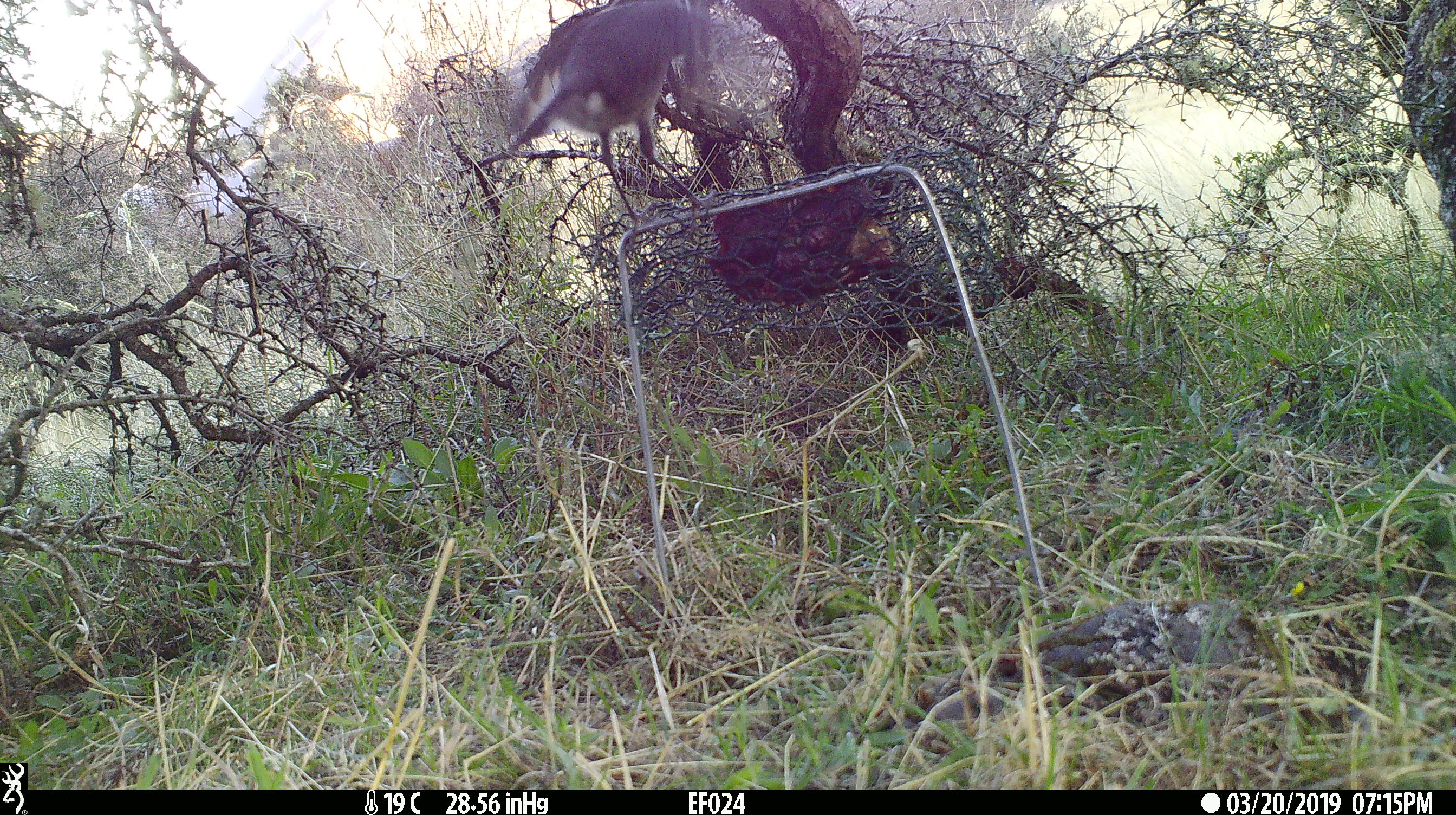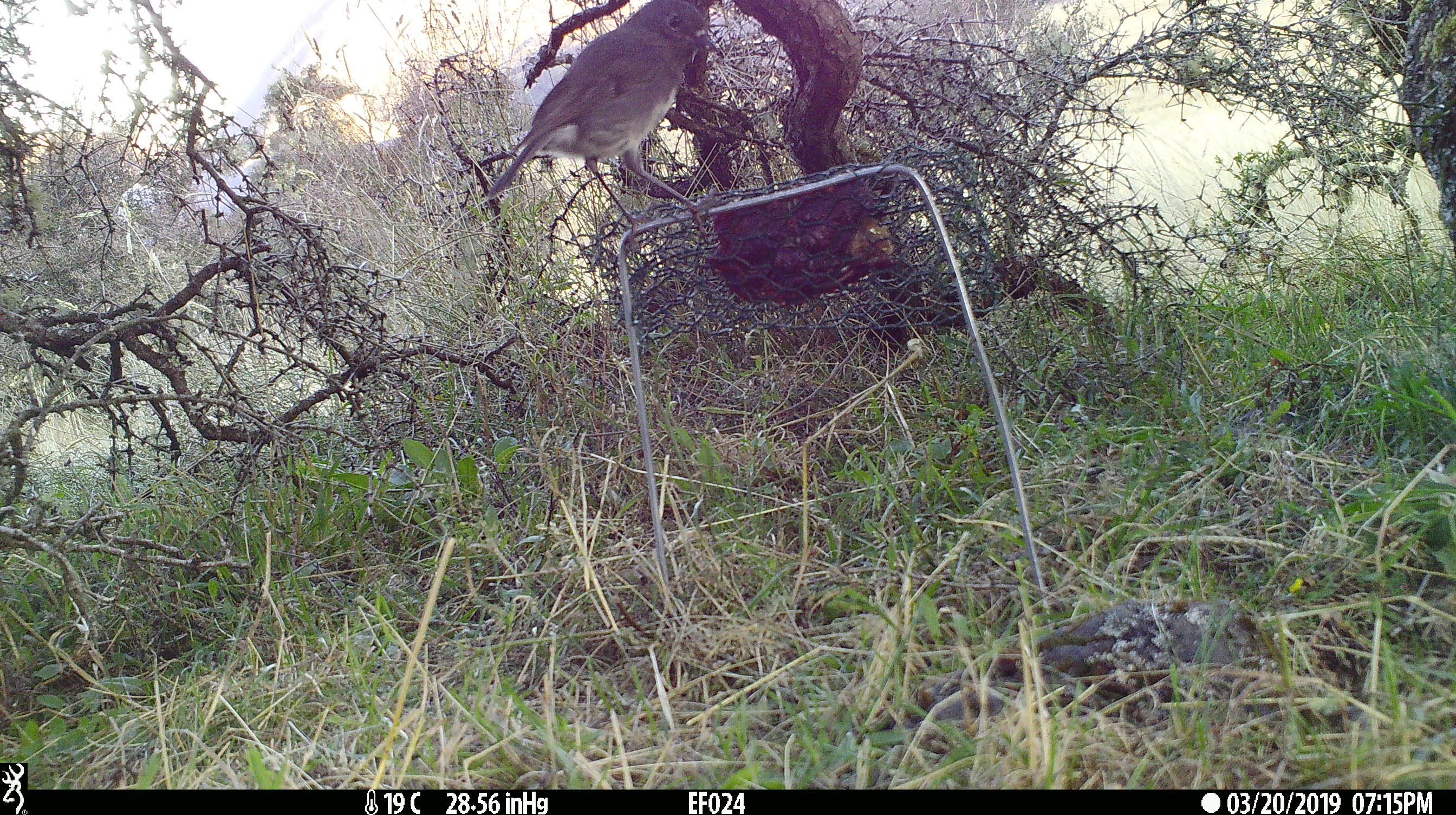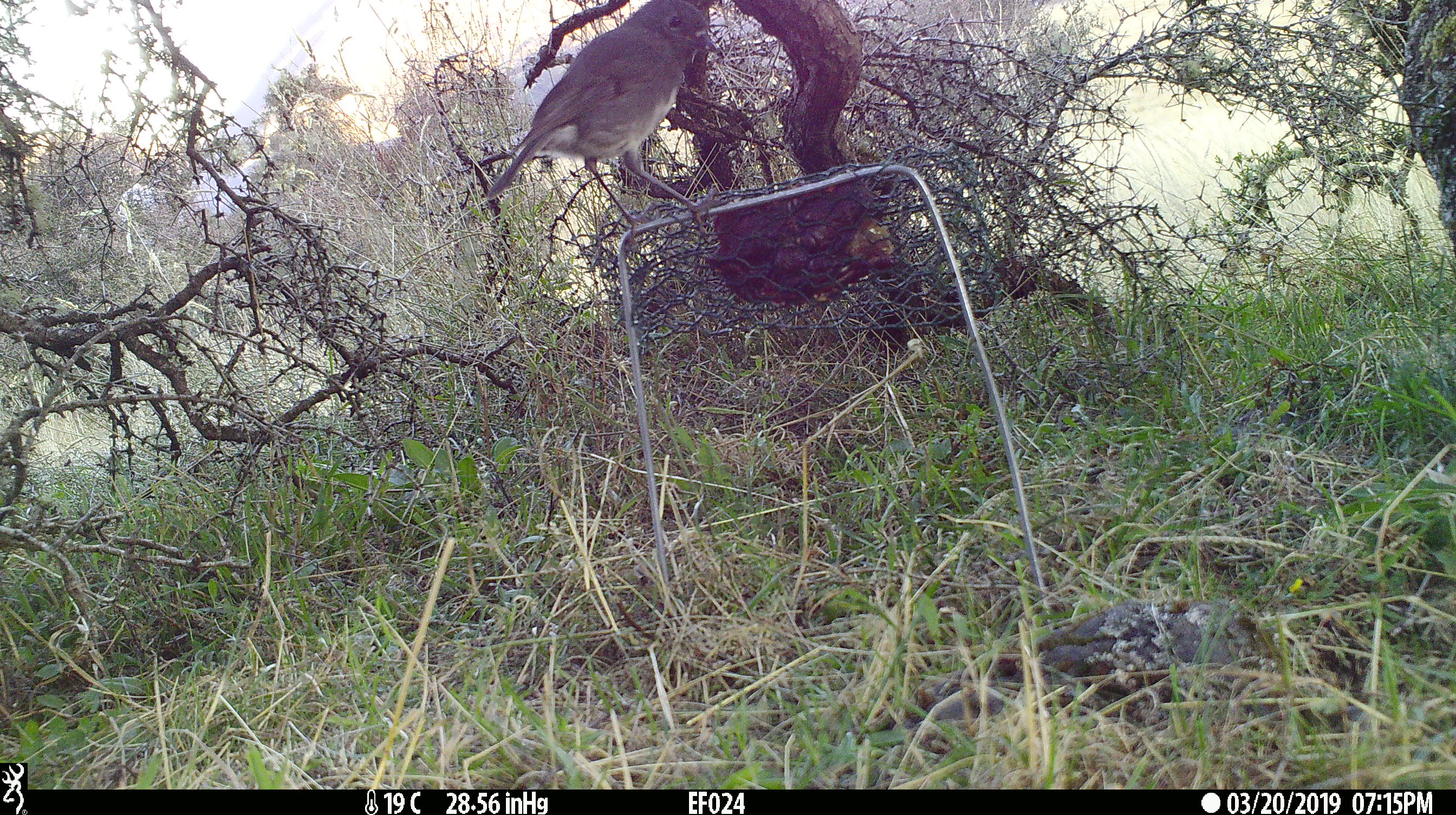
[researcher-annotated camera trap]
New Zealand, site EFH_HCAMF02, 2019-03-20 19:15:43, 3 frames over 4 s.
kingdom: Animalia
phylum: Chordata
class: Aves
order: Passeriformes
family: Petroicidae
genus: Petroica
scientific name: Petroica australis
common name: new zealand robin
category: robin